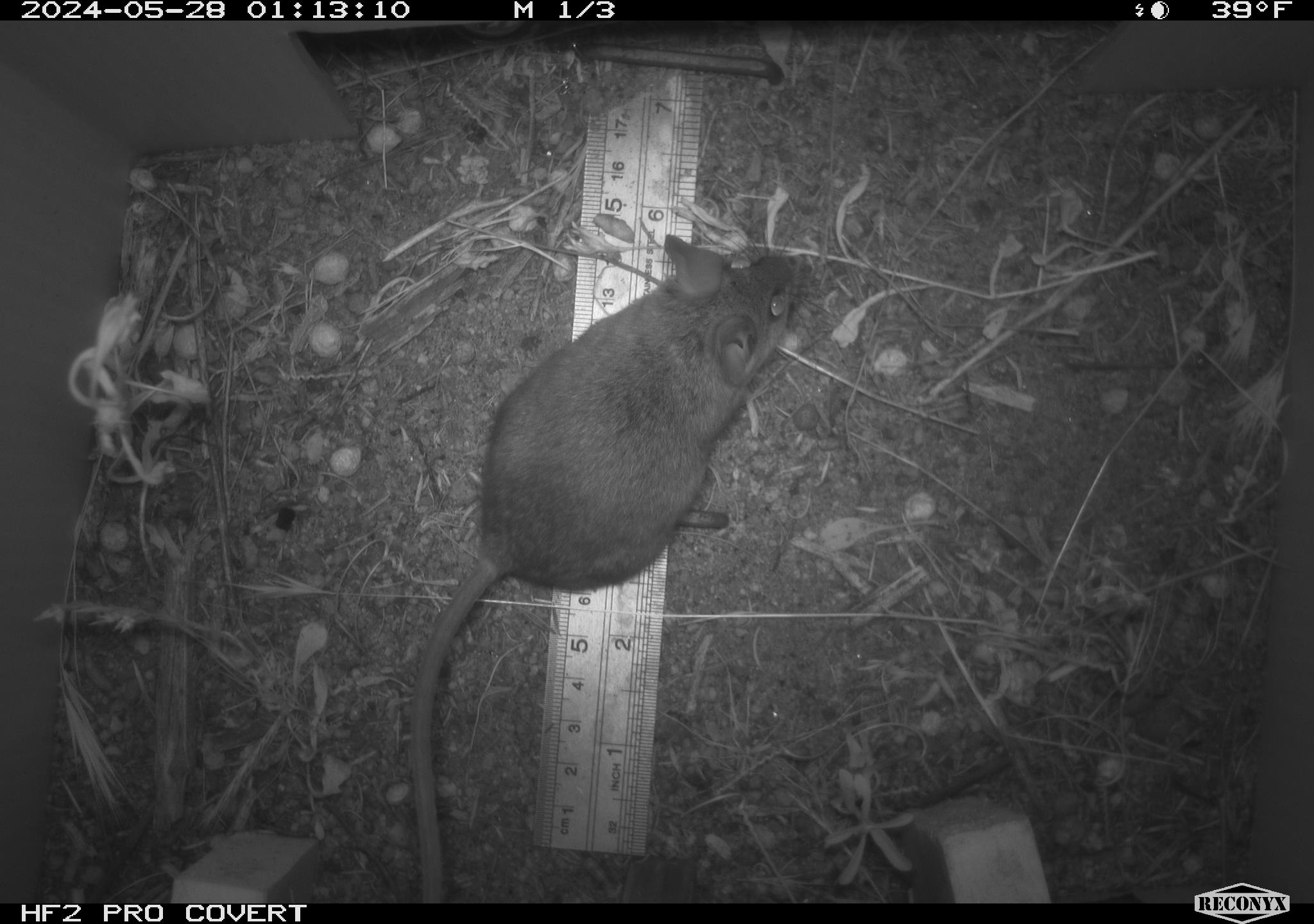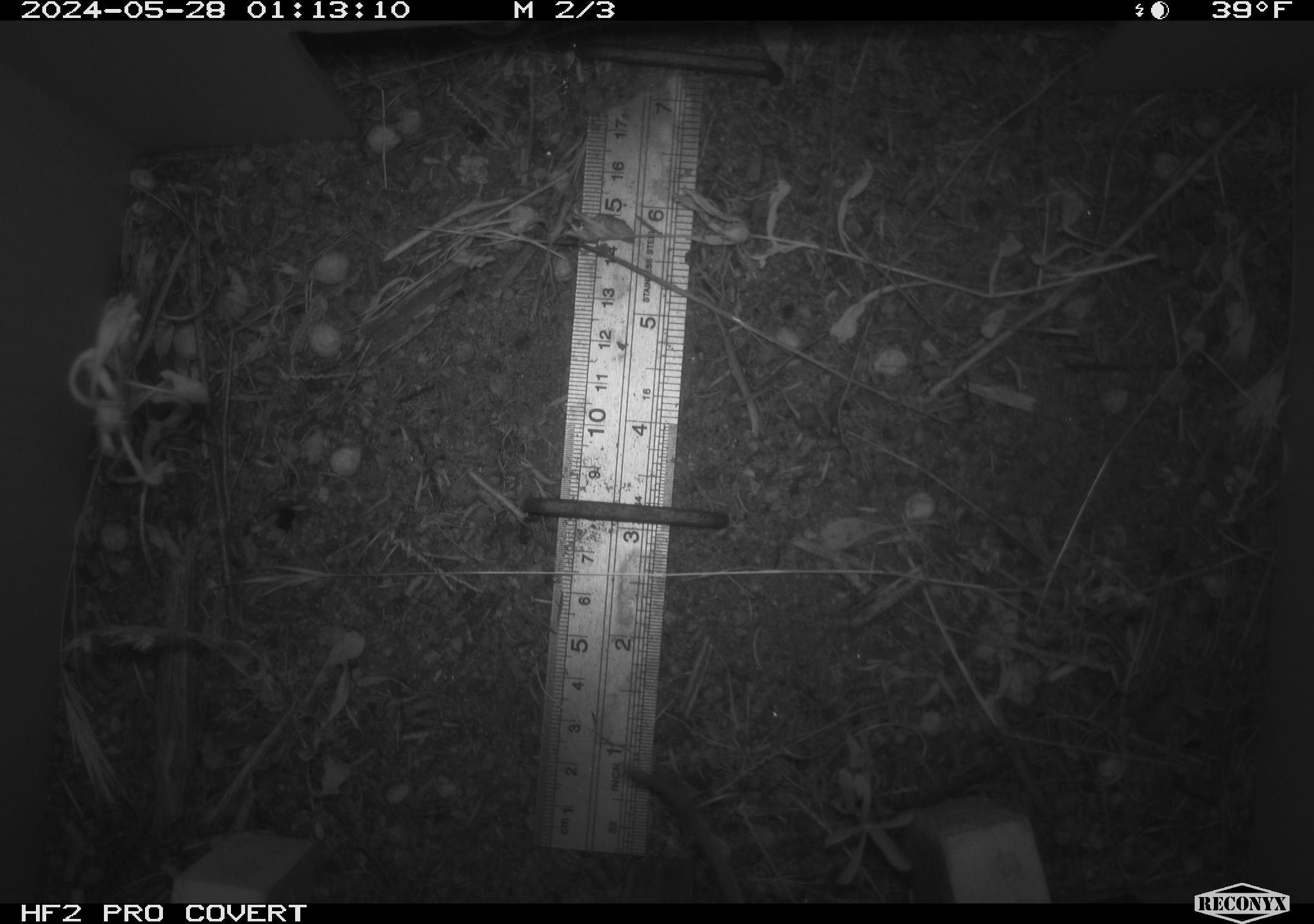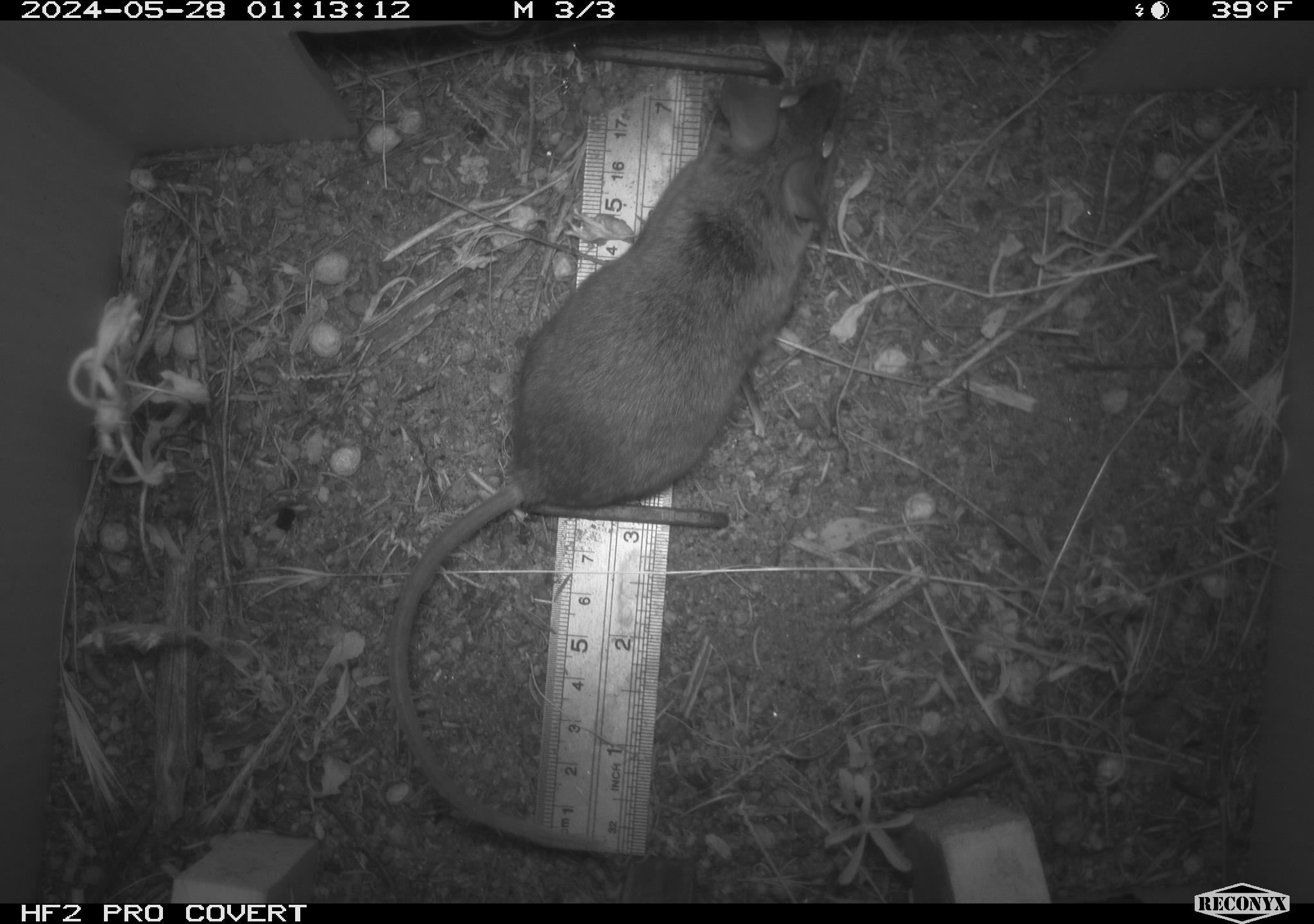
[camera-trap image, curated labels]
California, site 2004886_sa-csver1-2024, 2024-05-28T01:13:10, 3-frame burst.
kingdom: Animalia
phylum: Chordata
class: Mammalia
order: Rodentia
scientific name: Rodentia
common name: rodent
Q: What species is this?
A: Rodent (Rodentia).